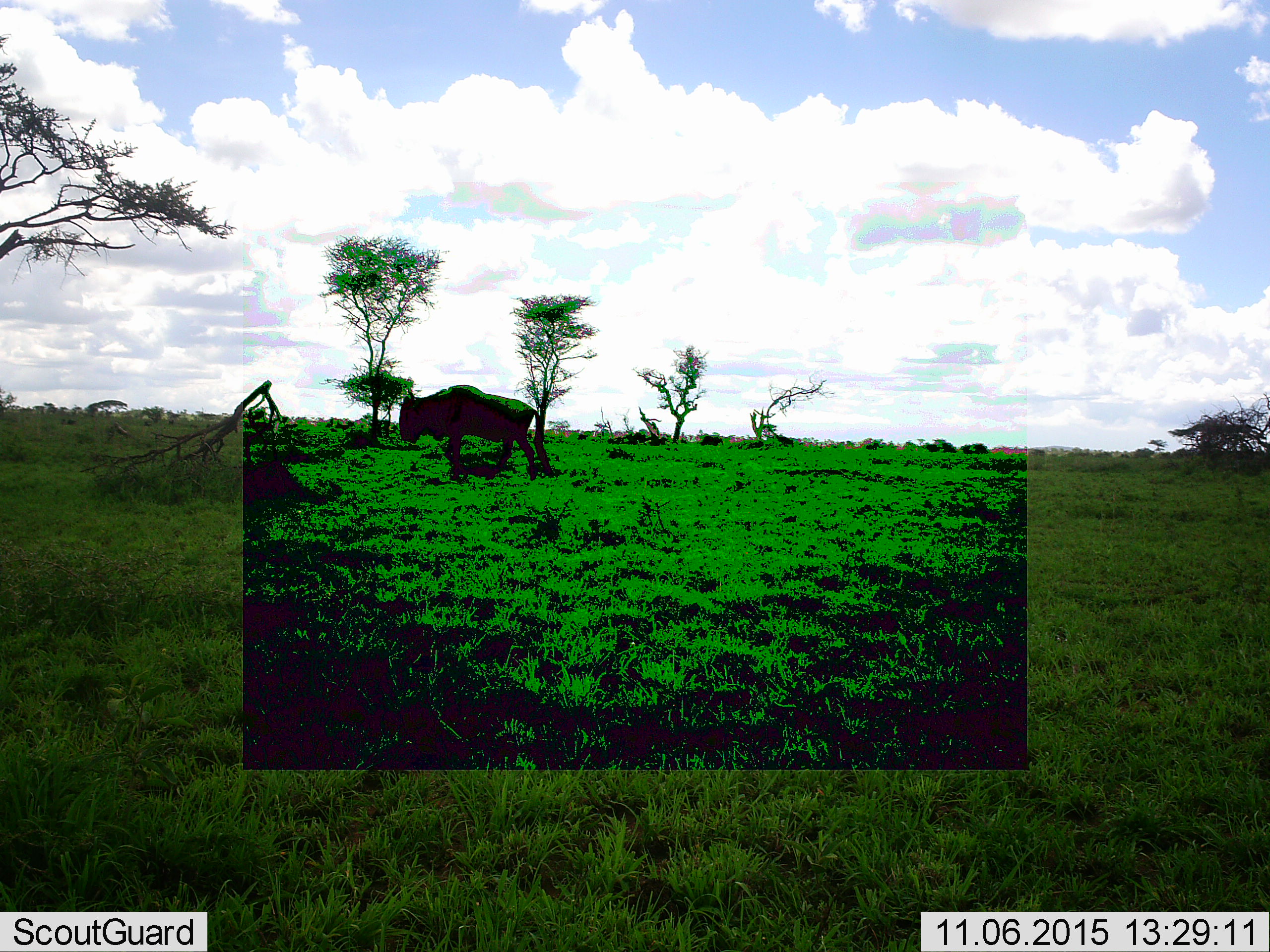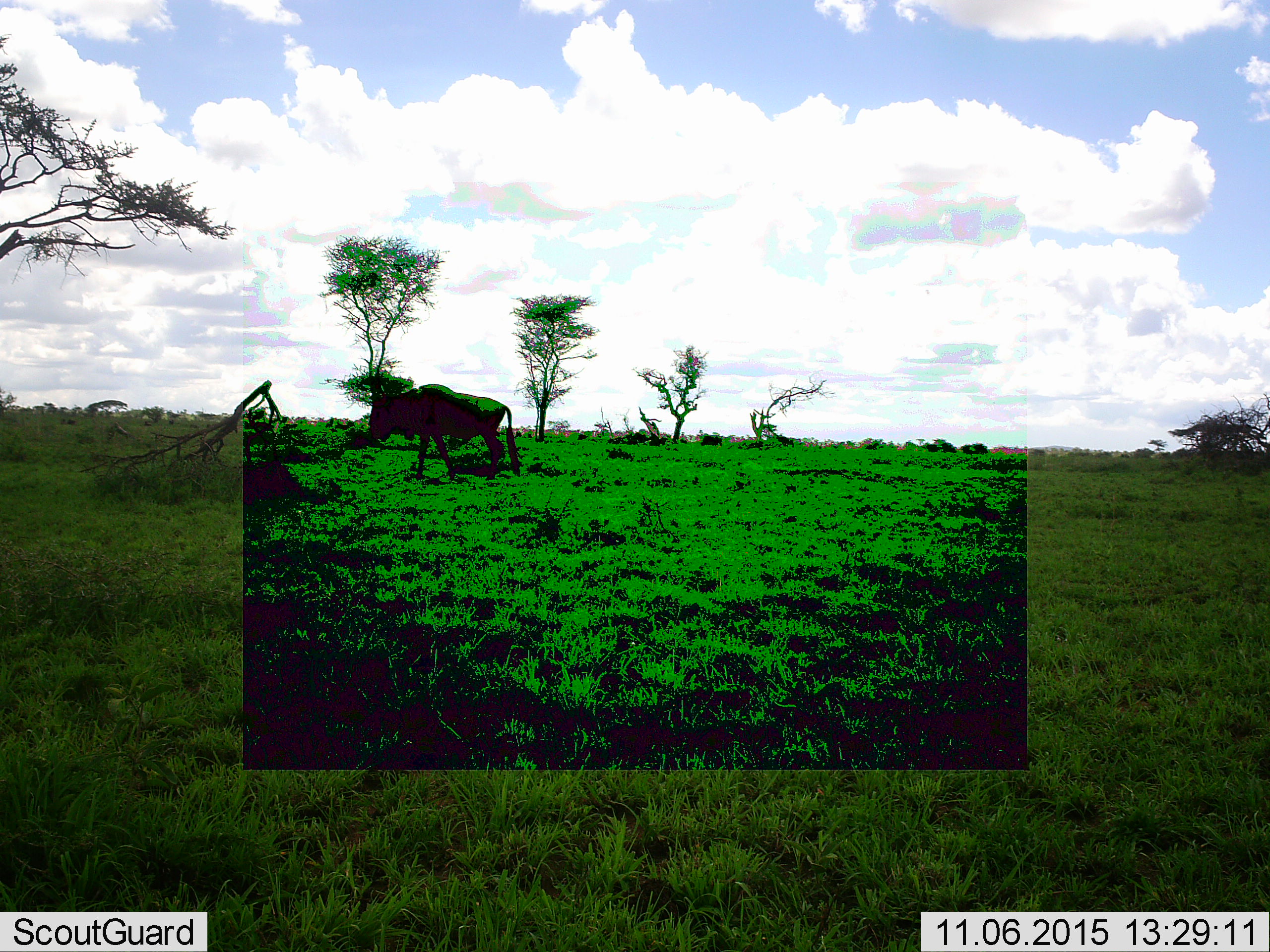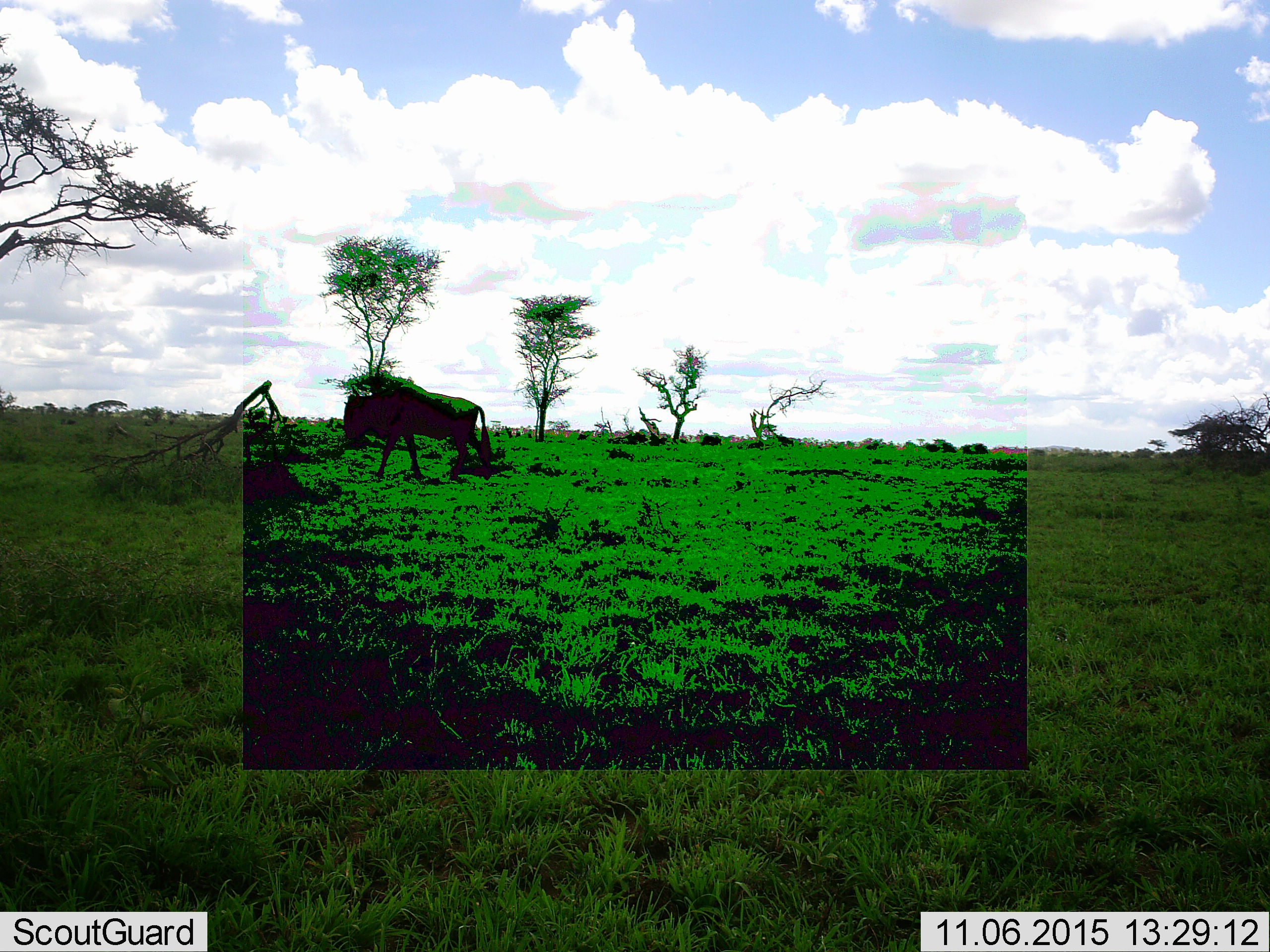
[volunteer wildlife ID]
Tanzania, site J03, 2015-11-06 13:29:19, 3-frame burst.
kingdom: Animalia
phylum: Chordata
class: Mammalia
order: Artiodactyla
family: Bovidae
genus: Connochaetes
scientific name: Connochaetes taurinus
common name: blue wildebeest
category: wildebeest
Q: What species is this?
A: Wildebeest (blue wildebeest) (Connochaetes taurinus).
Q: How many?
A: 1.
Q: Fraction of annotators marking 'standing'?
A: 10%.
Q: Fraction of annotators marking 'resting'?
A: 0%.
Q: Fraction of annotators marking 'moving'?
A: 100%.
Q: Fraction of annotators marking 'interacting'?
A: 0%.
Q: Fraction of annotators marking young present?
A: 0%.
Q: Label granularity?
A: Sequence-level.